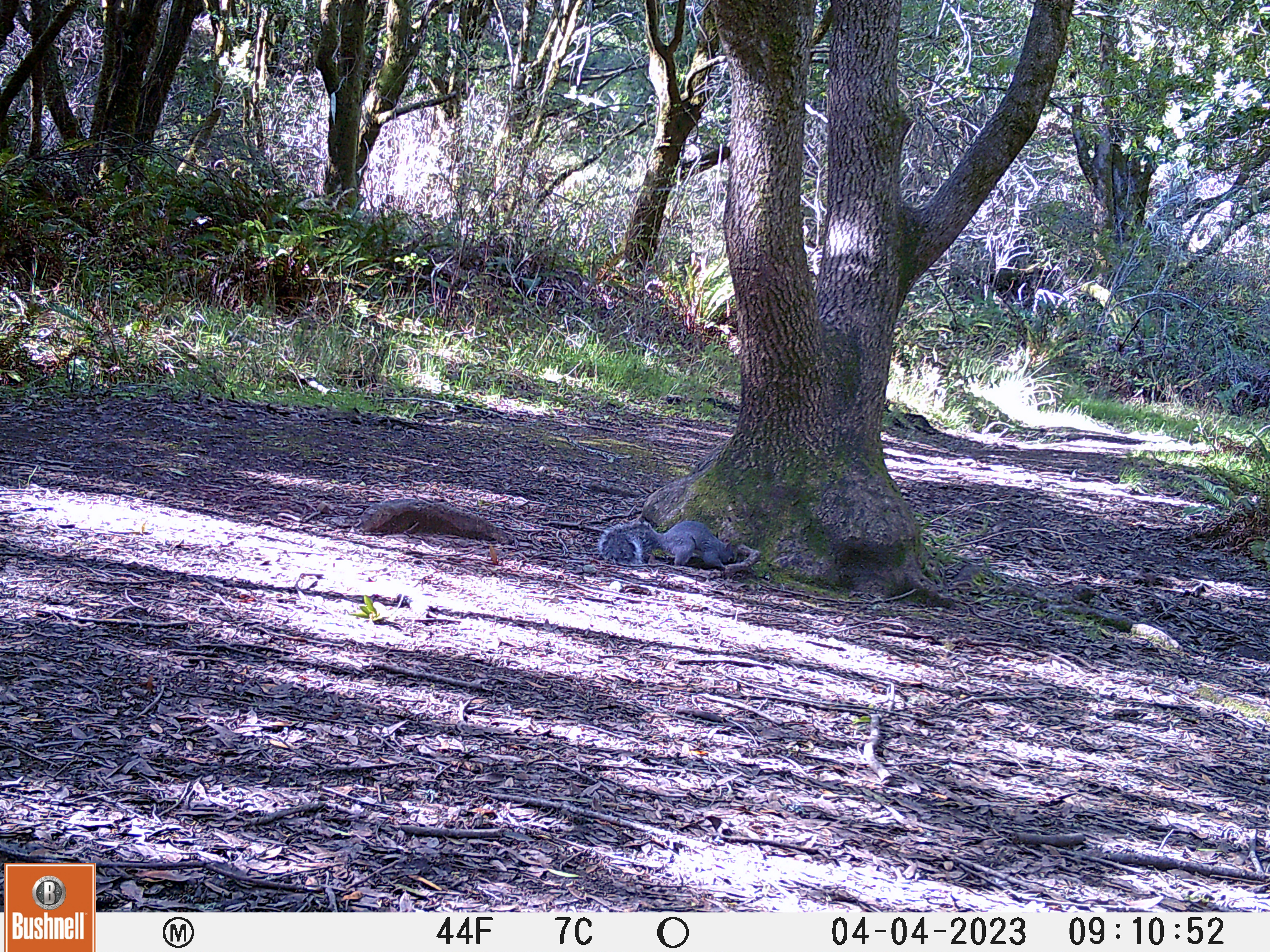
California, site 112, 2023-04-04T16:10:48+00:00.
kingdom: Animalia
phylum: Chordata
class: Mammalia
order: Rodentia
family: Sciuridae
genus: Sciurus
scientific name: Sciurus griseus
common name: western gray squirrel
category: western grey squirrel